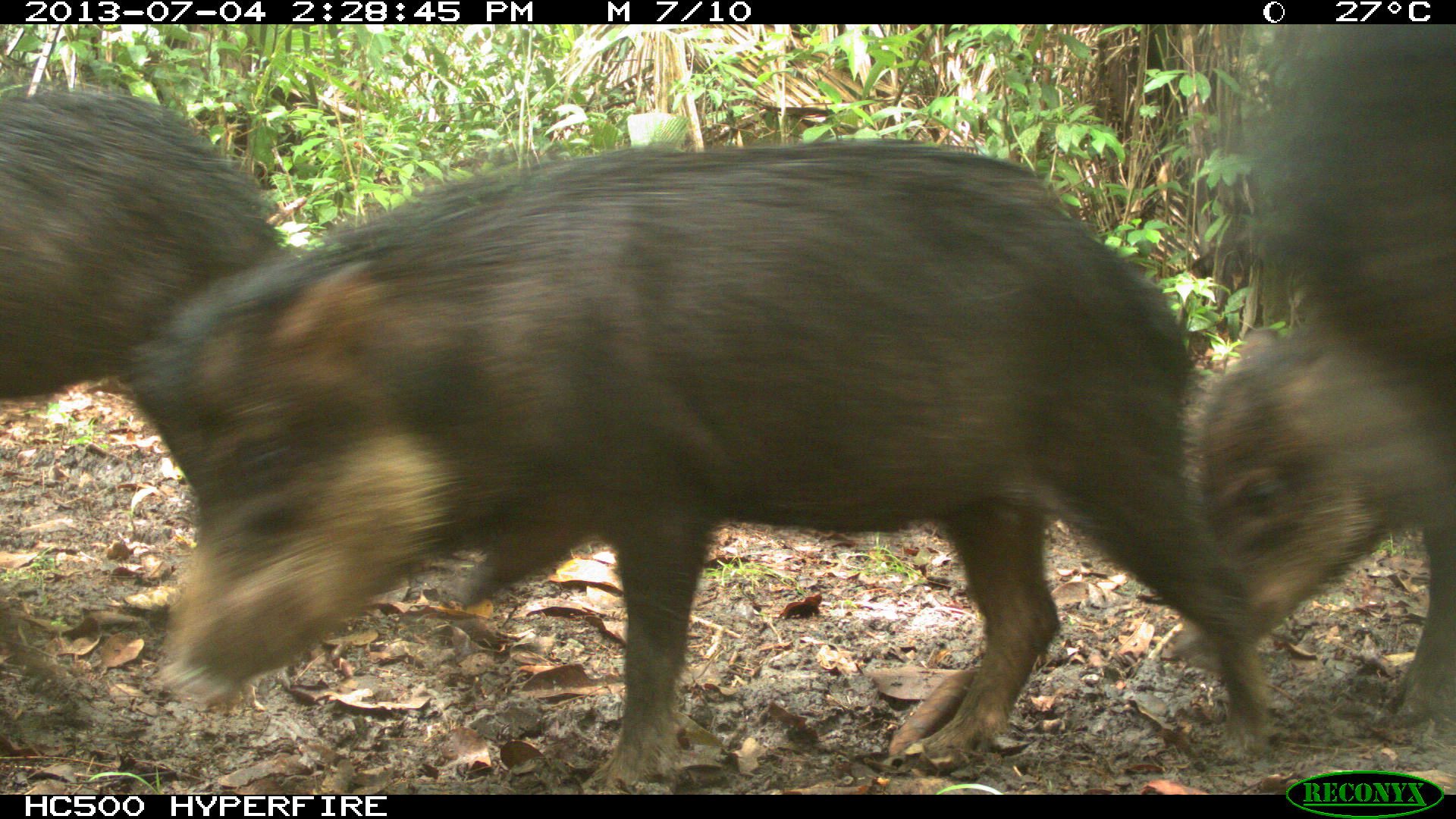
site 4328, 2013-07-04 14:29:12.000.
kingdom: Animalia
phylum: Chordata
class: Mammalia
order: Artiodactyla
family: Tayassuidae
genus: Tayassu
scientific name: Tayassu pecari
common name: white-lipped peccary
Tayassu pecari (white-lipped peccary), count 44.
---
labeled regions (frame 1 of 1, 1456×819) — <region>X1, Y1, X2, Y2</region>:
tayassu pecari: <region>127, 135, 1270, 795</region>; <region>1175, 23, 1456, 752</region>; <region>0, 85, 290, 685</region>